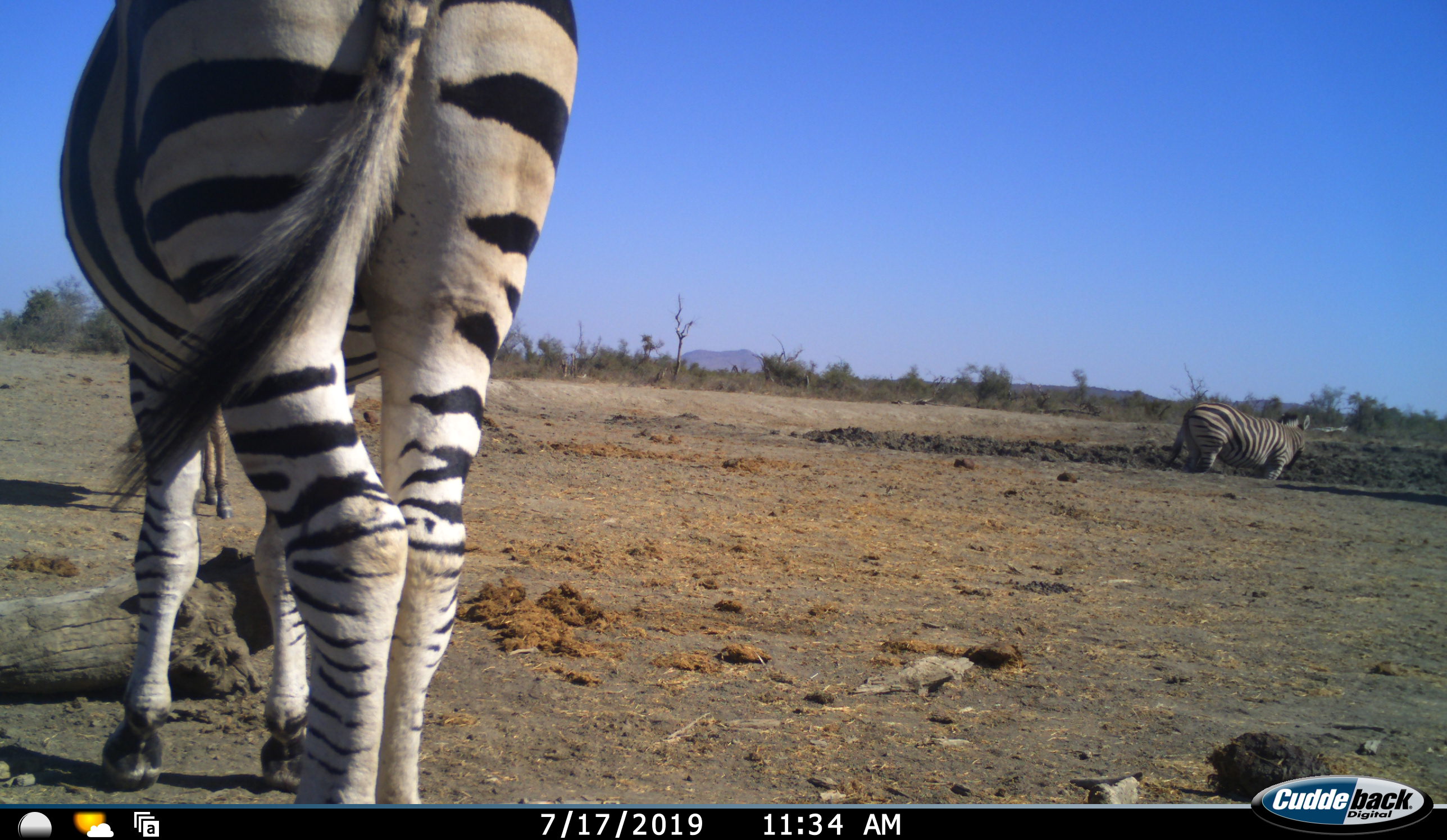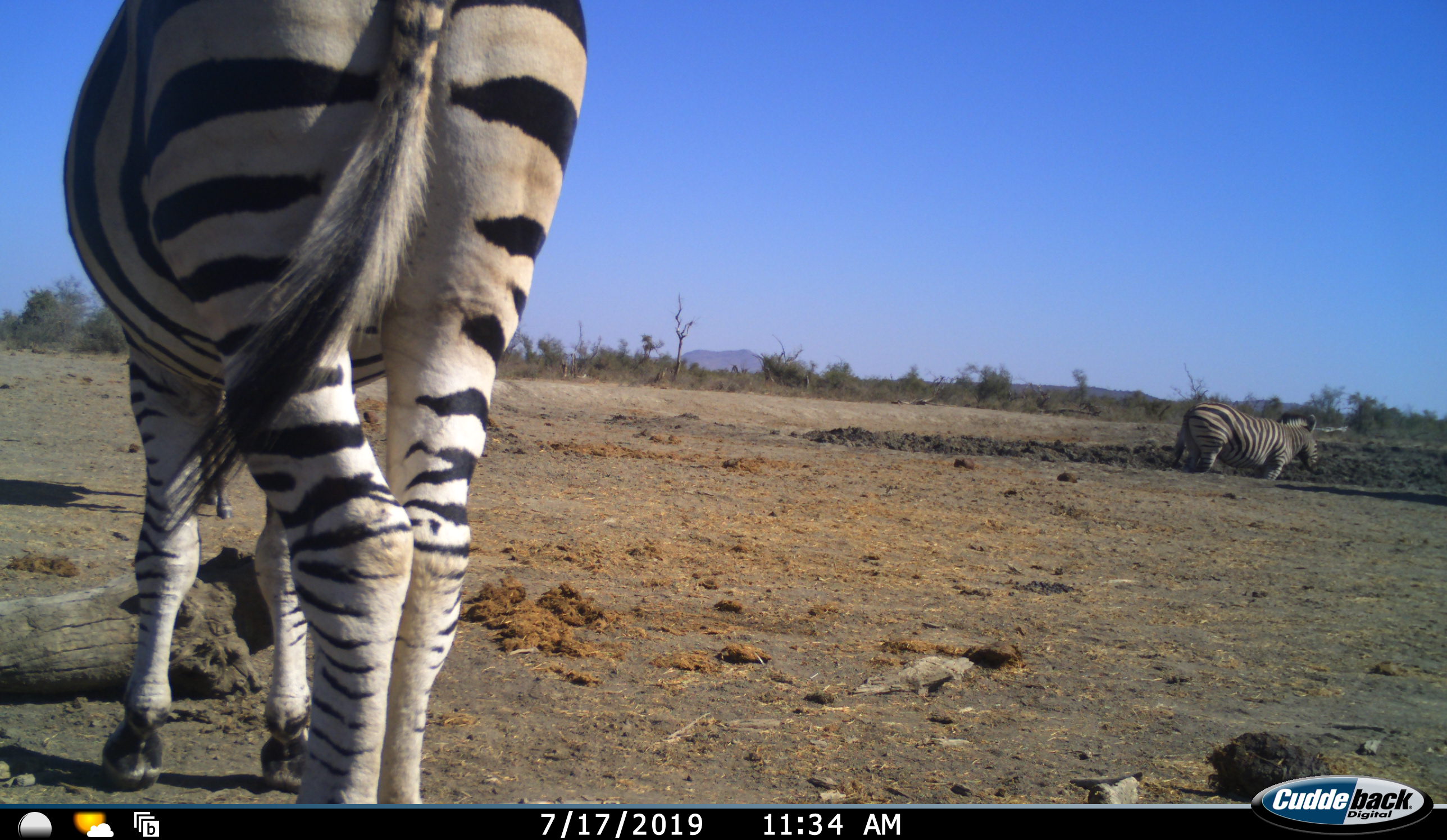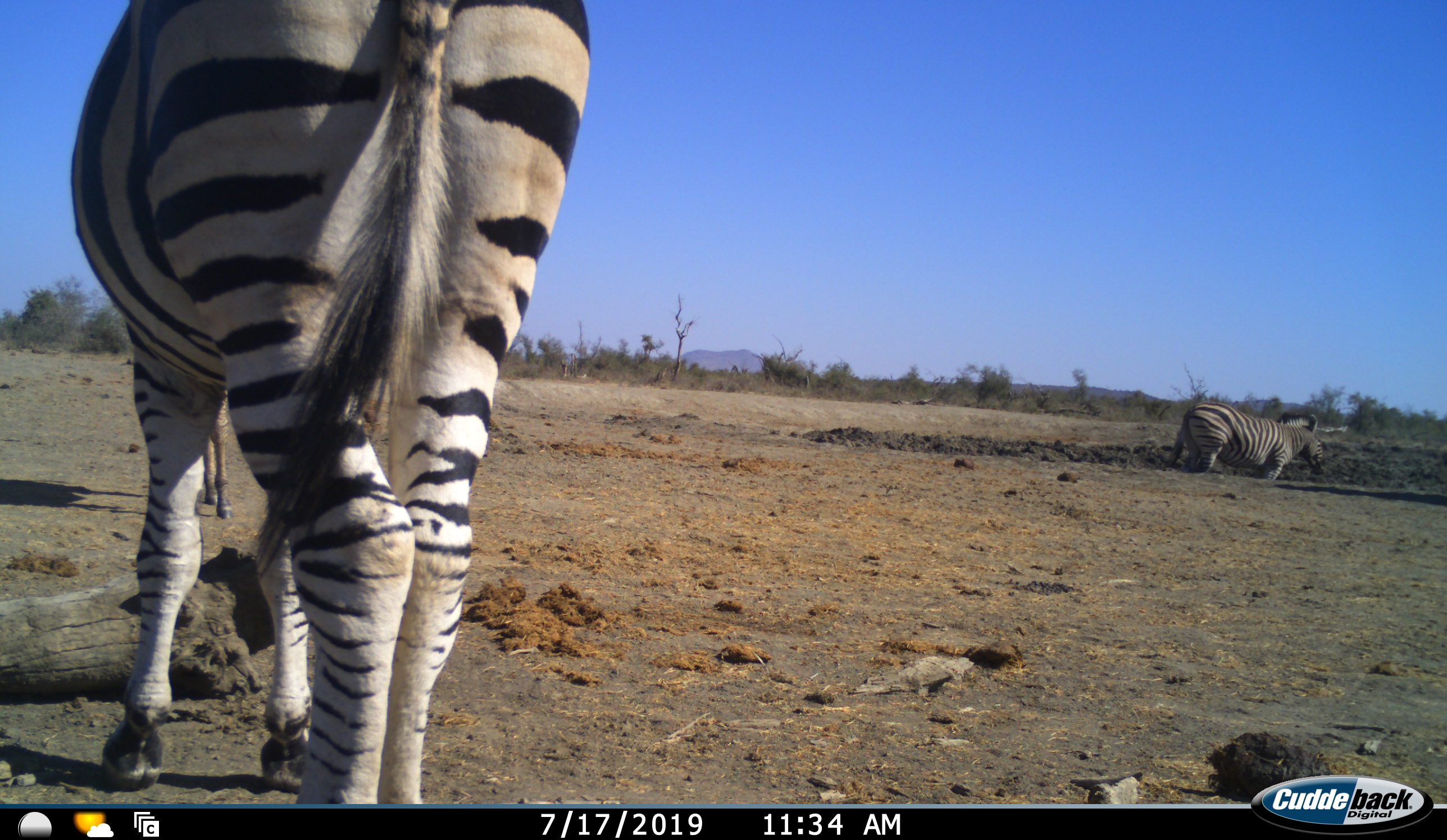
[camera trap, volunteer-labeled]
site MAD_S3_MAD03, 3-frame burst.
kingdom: Animalia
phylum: Chordata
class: Mammalia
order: Perissodactyla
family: Equidae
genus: Equus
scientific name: Equus quagga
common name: plains zebra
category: zebraplains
Zebraplains (plains zebra) (Equus quagga), count 2. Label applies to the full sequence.